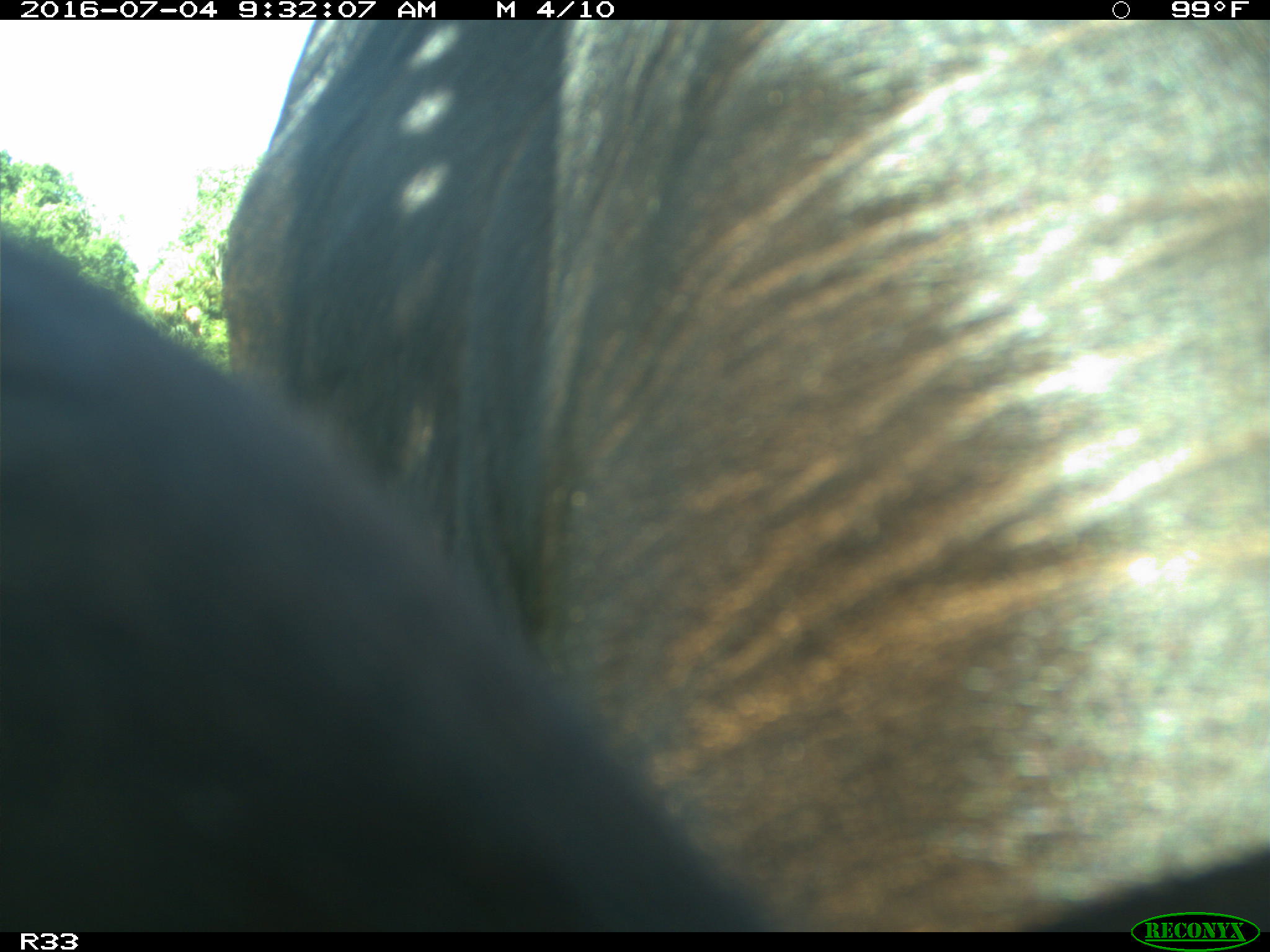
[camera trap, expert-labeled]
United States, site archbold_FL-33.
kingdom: Animalia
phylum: Chordata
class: Mammalia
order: Artiodactyla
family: Bovidae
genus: Bos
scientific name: Bos taurus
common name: domestic cow